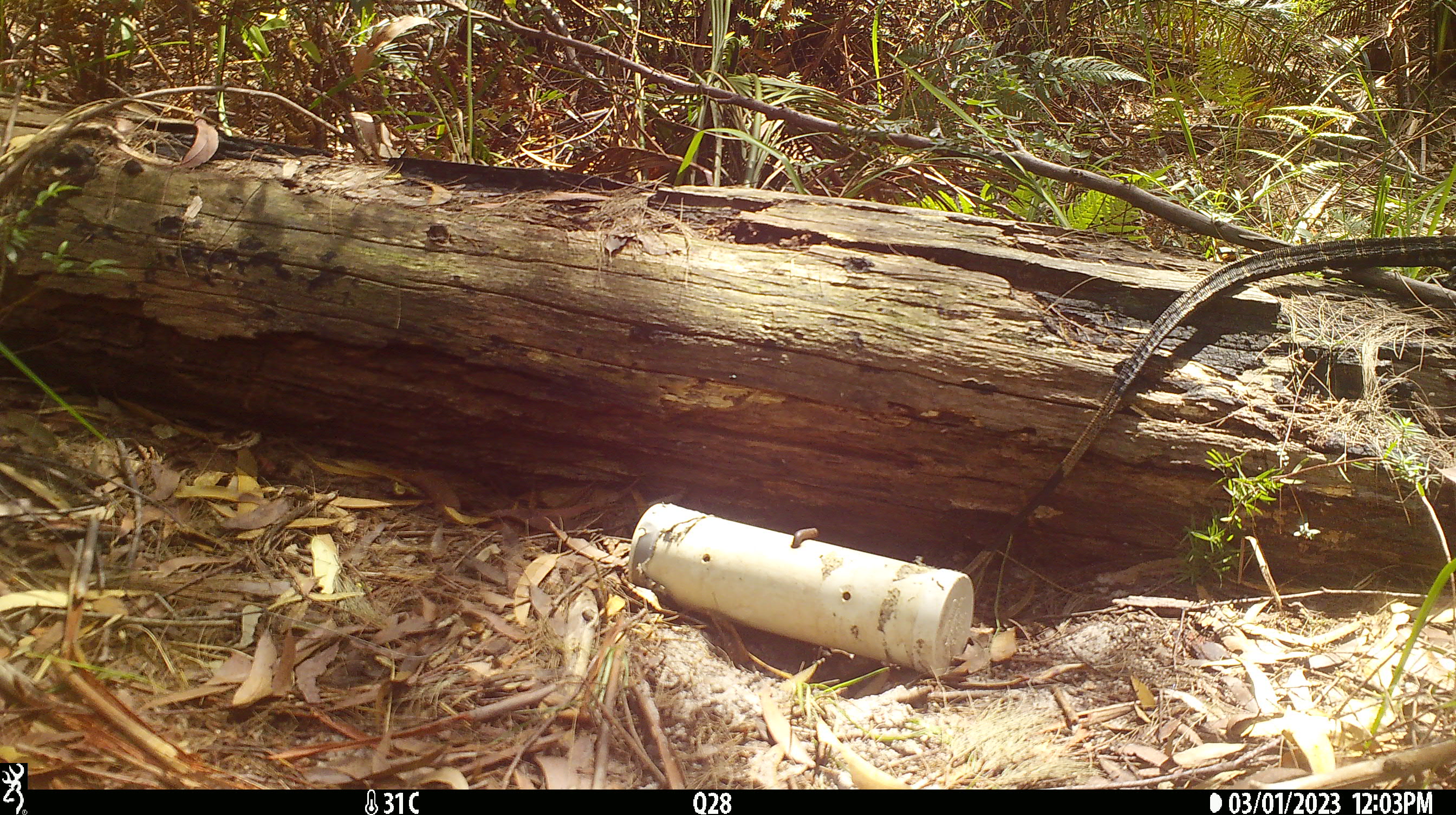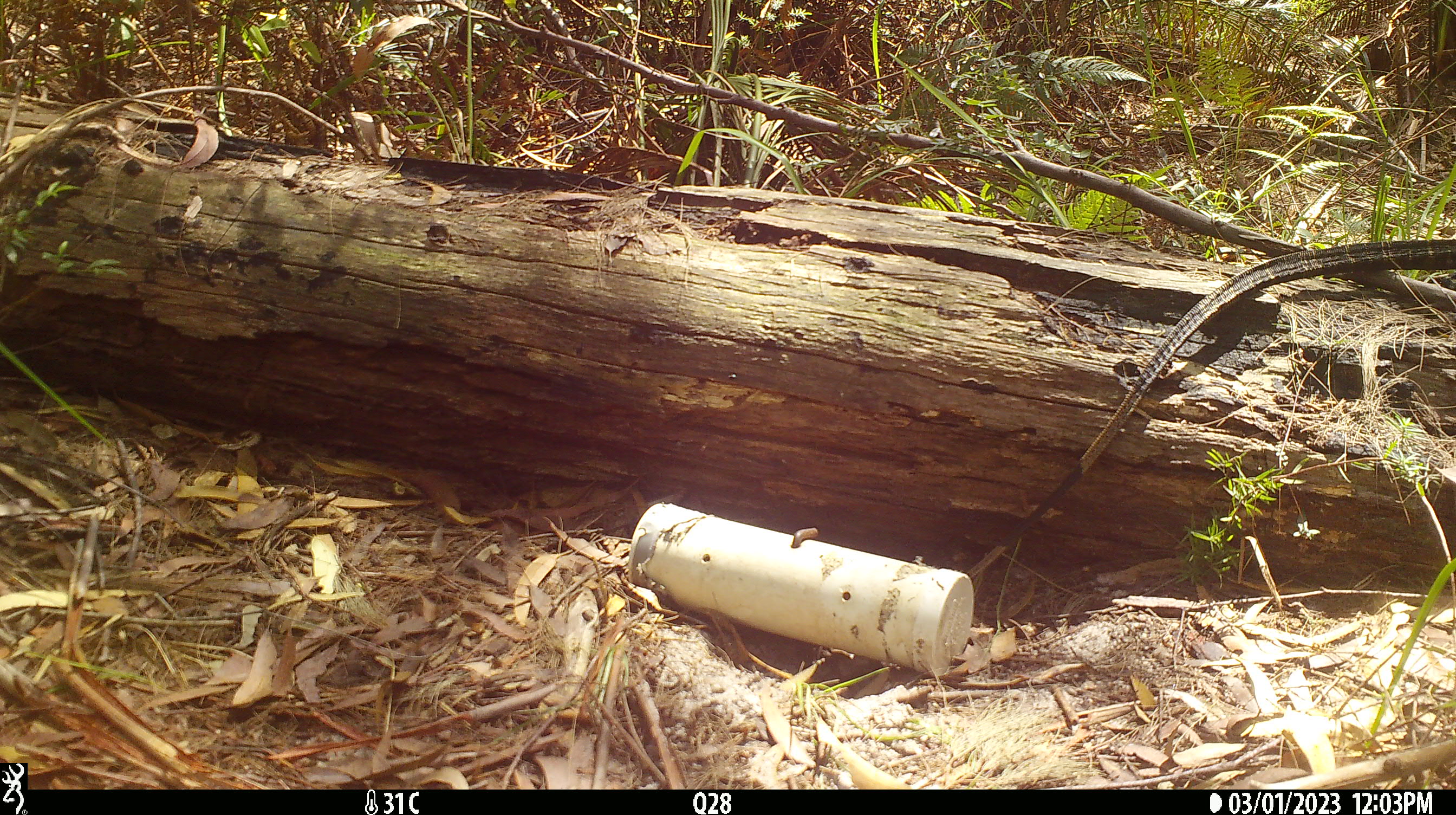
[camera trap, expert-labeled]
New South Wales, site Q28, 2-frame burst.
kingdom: Animalia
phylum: Chordata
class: Reptilia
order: Squamata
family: Varanidae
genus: Varanus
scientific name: Varanus varius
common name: lace monitor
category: goanna